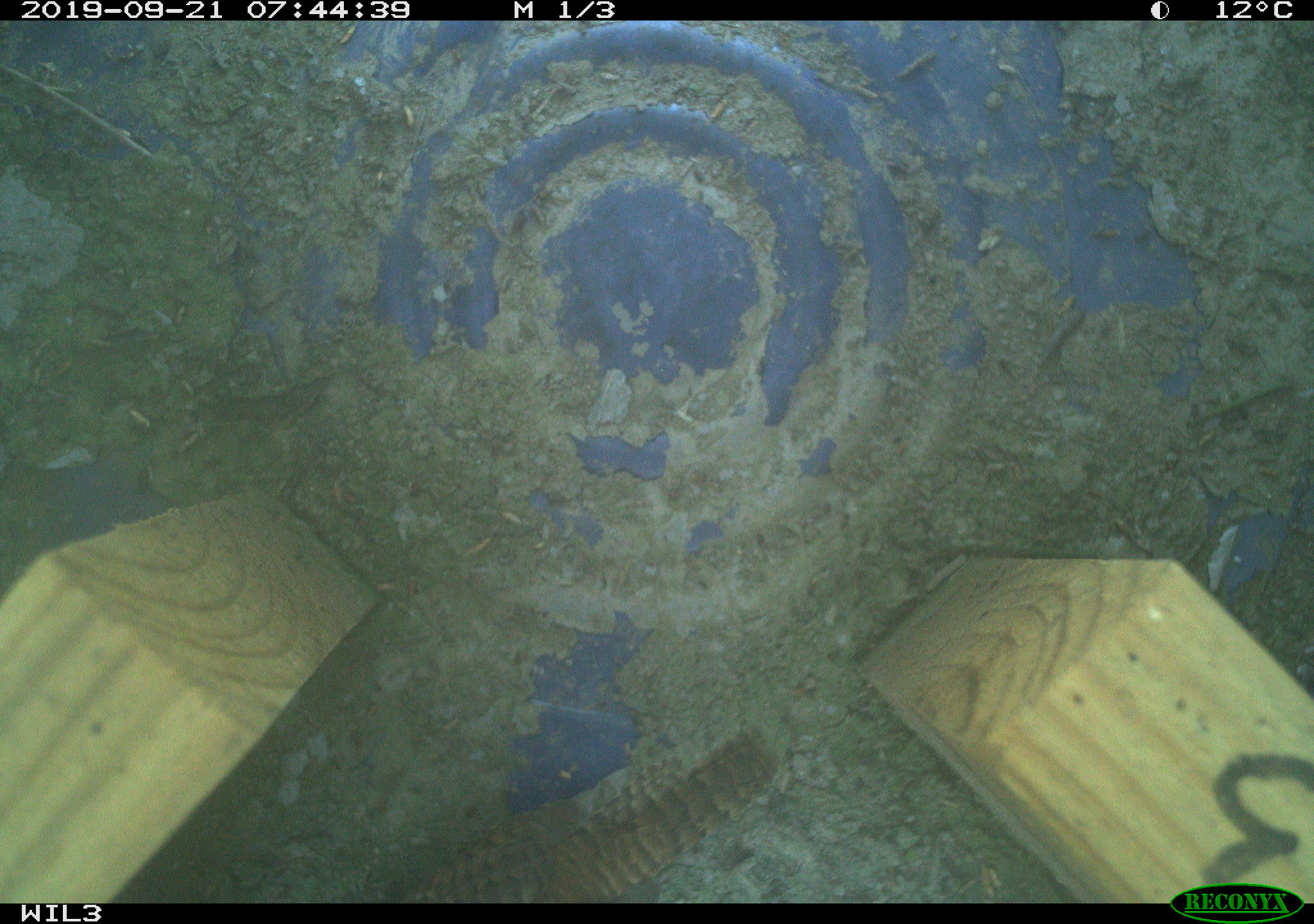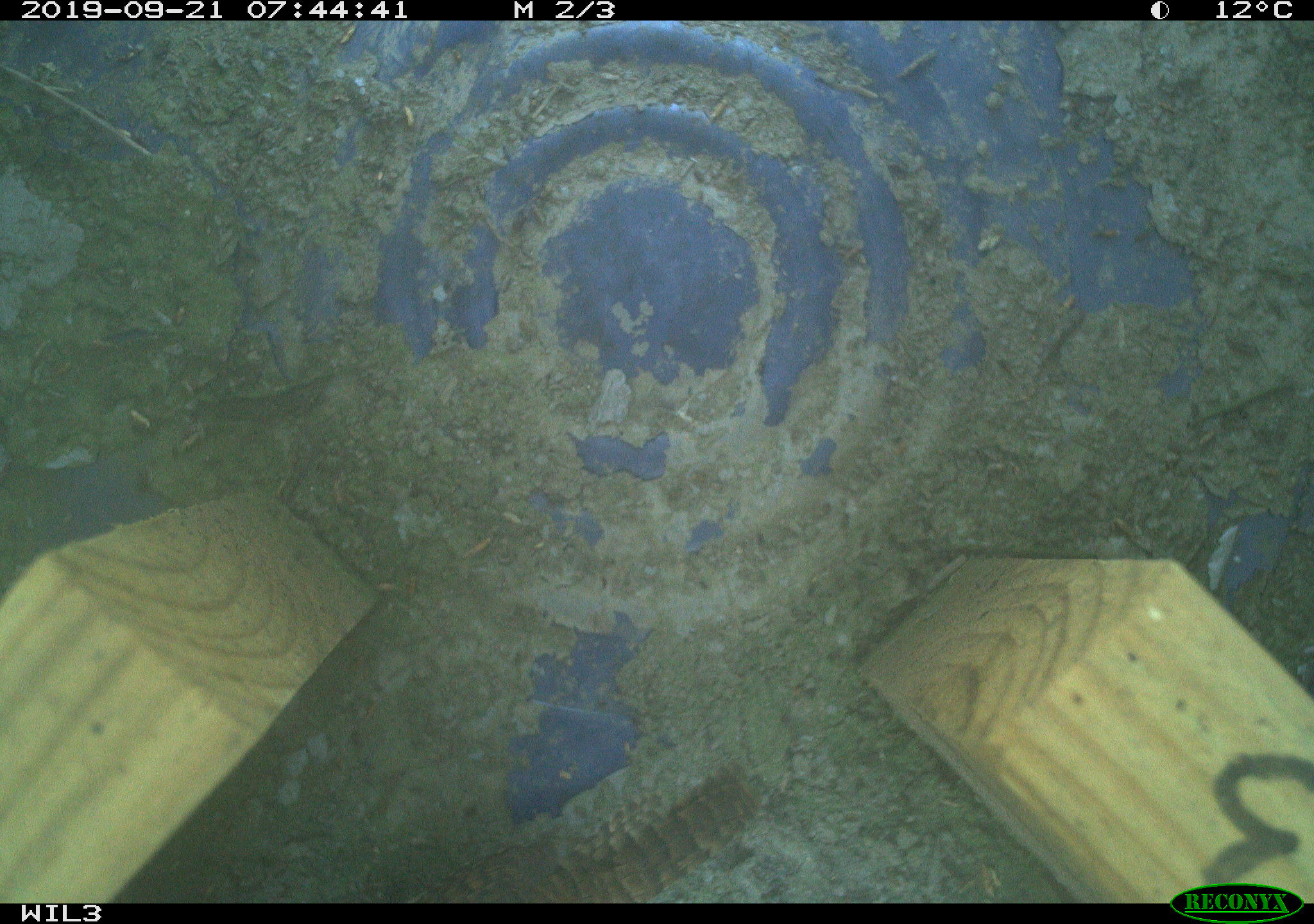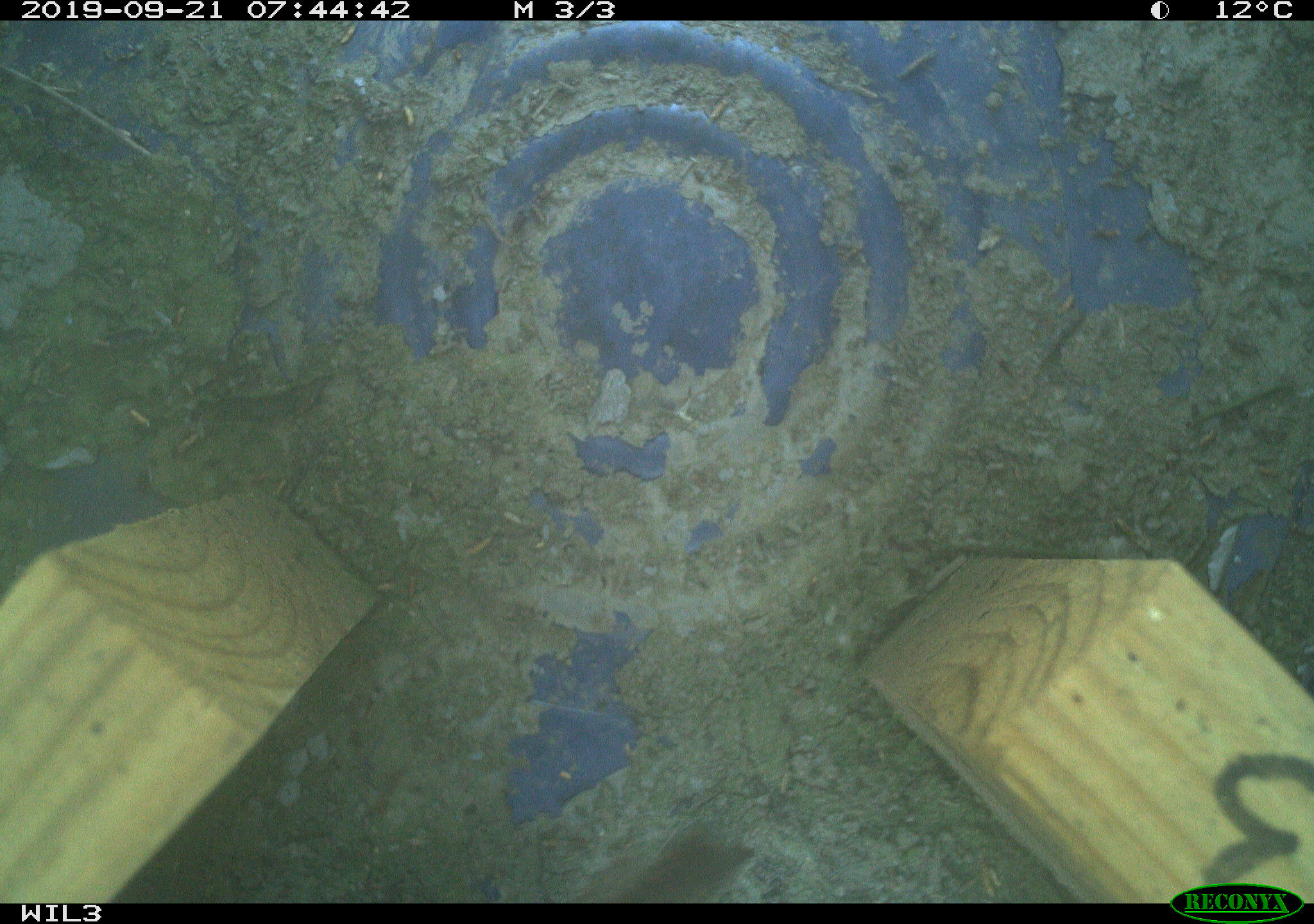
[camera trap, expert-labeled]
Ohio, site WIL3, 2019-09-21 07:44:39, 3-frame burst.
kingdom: Animalia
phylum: Chordata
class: Aves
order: Passeriformes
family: Troglodytidae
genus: Troglodytes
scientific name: Troglodytes aedon aedon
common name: northern house wren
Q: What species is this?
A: Northern house wren (Troglodytes aedon aedon).